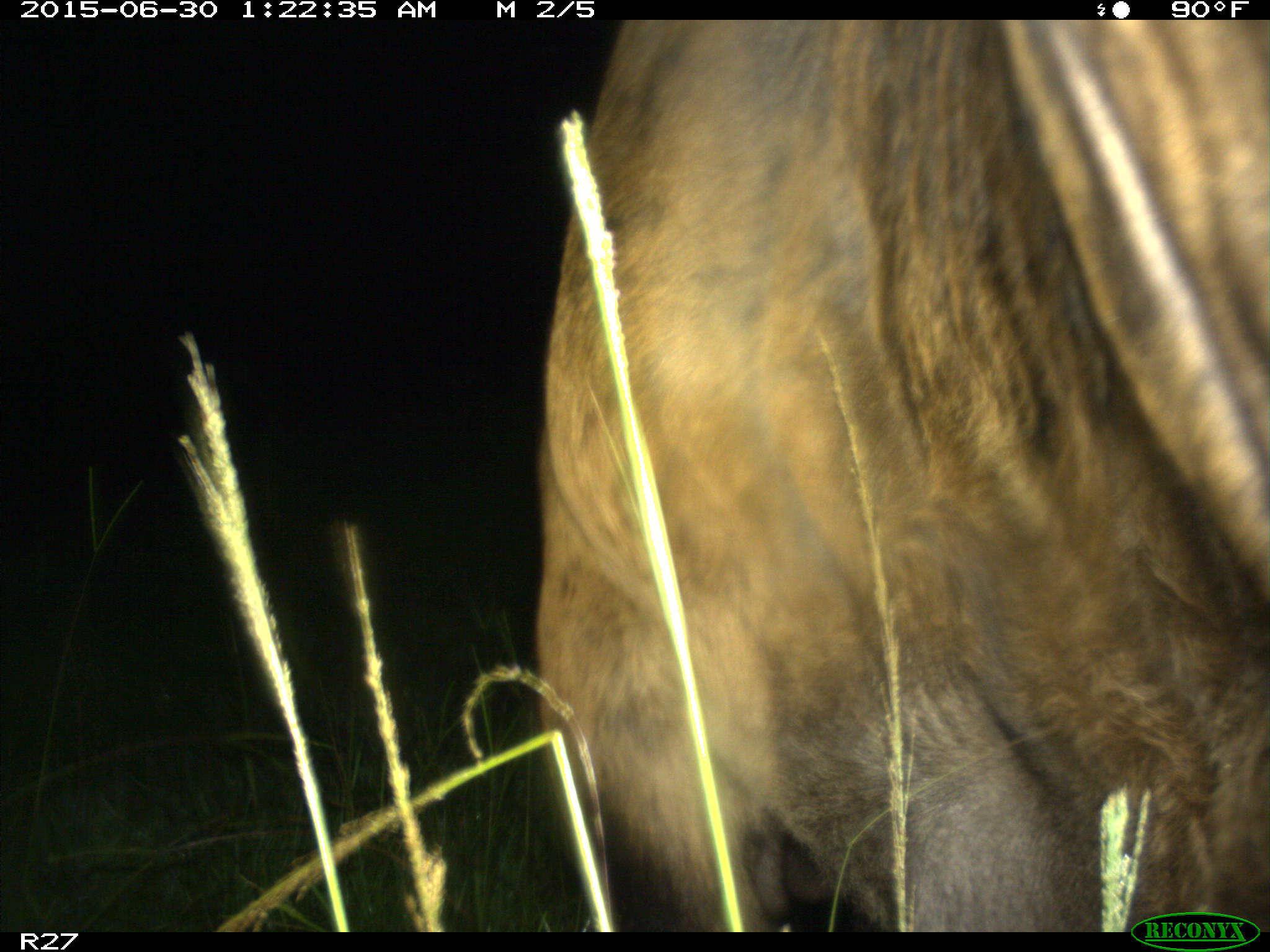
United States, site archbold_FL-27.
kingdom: Animalia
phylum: Chordata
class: Mammalia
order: Artiodactyla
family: Bovidae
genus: Bos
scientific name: Bos taurus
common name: domestic cow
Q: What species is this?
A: Bos taurus (domestic cow).